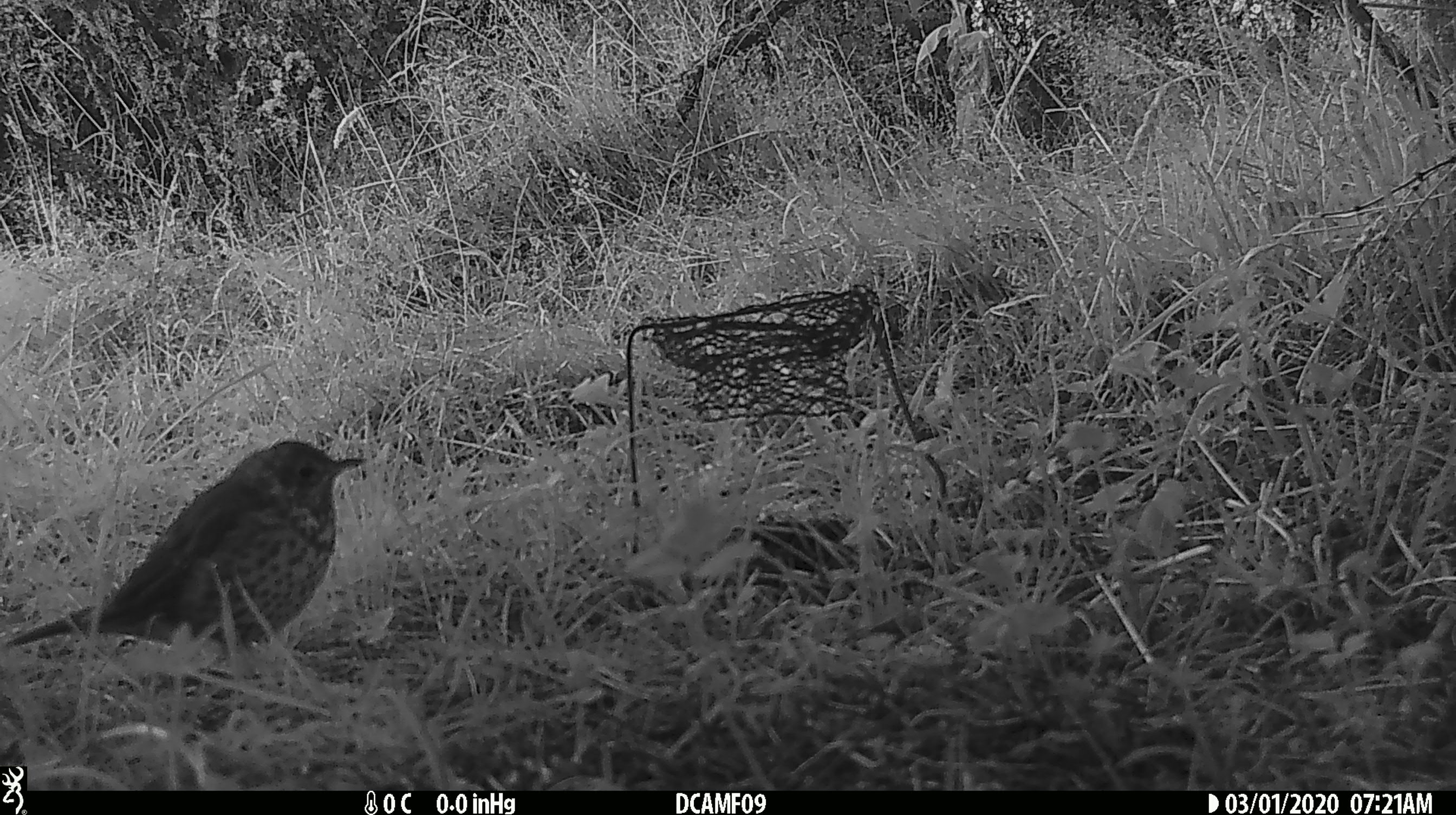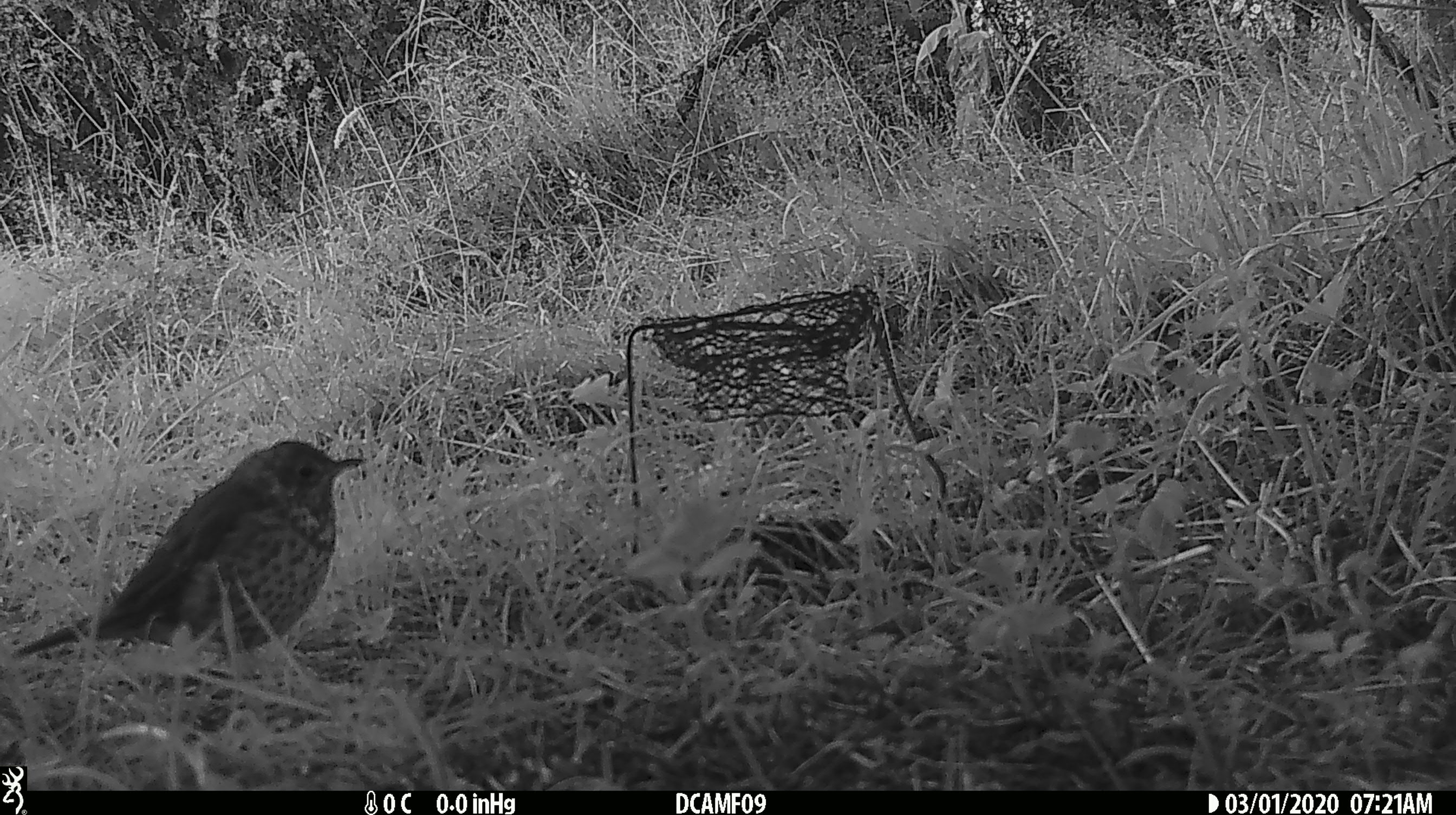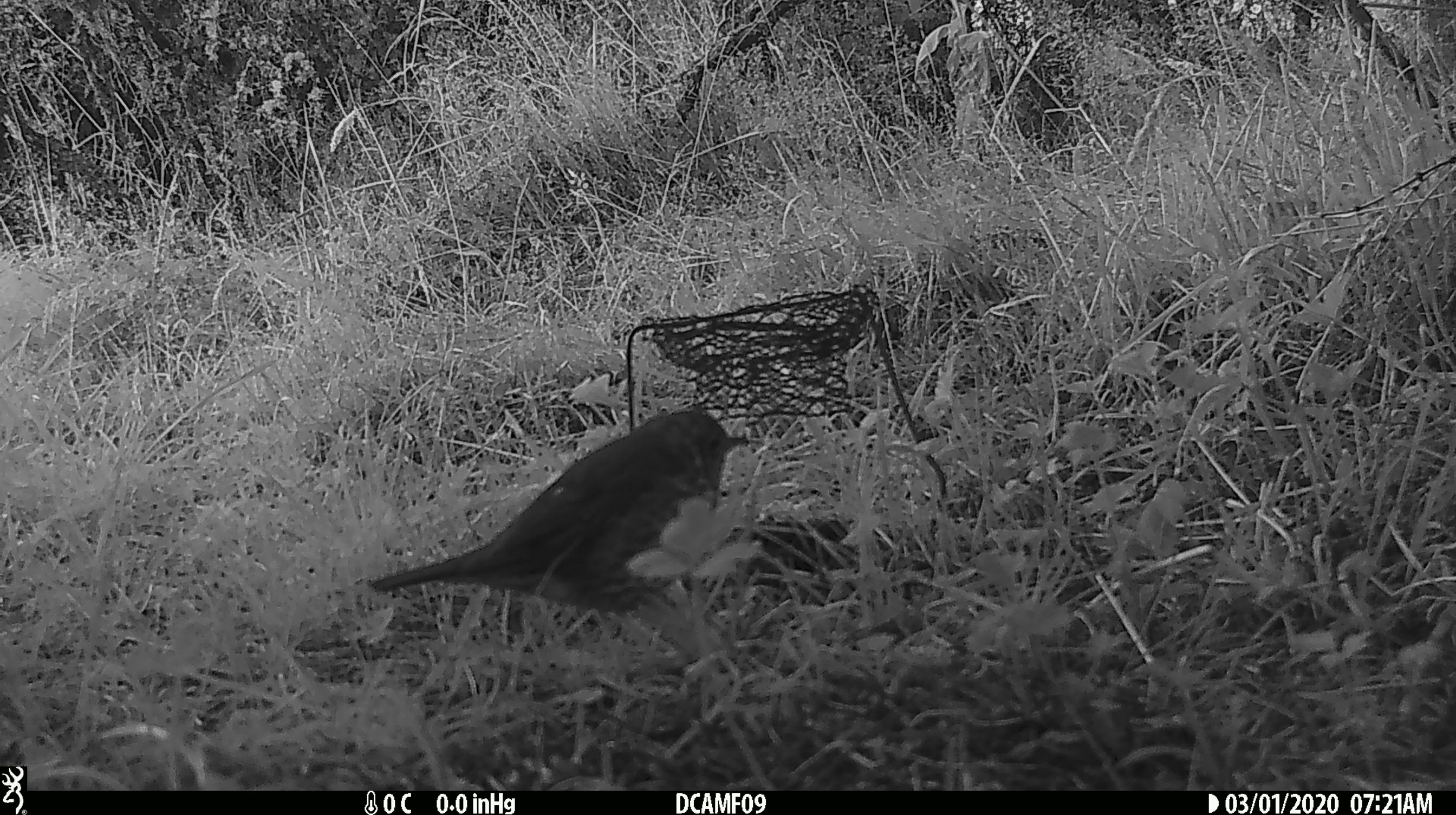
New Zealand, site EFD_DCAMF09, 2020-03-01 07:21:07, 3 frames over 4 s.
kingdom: Animalia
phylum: Chordata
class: Aves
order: Passeriformes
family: Turdidae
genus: Turdus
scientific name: Turdus philomelos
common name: song thrush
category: thrush